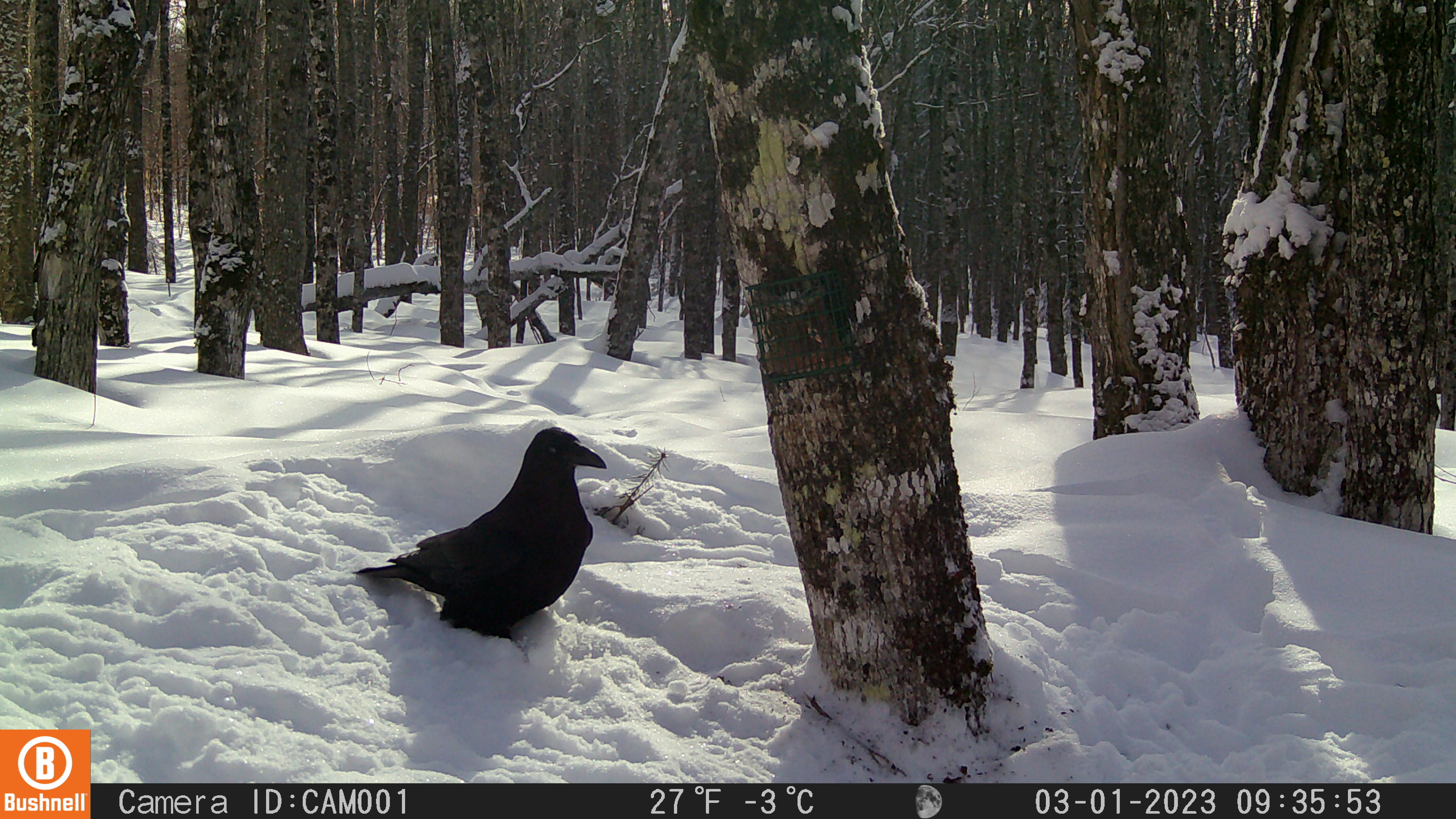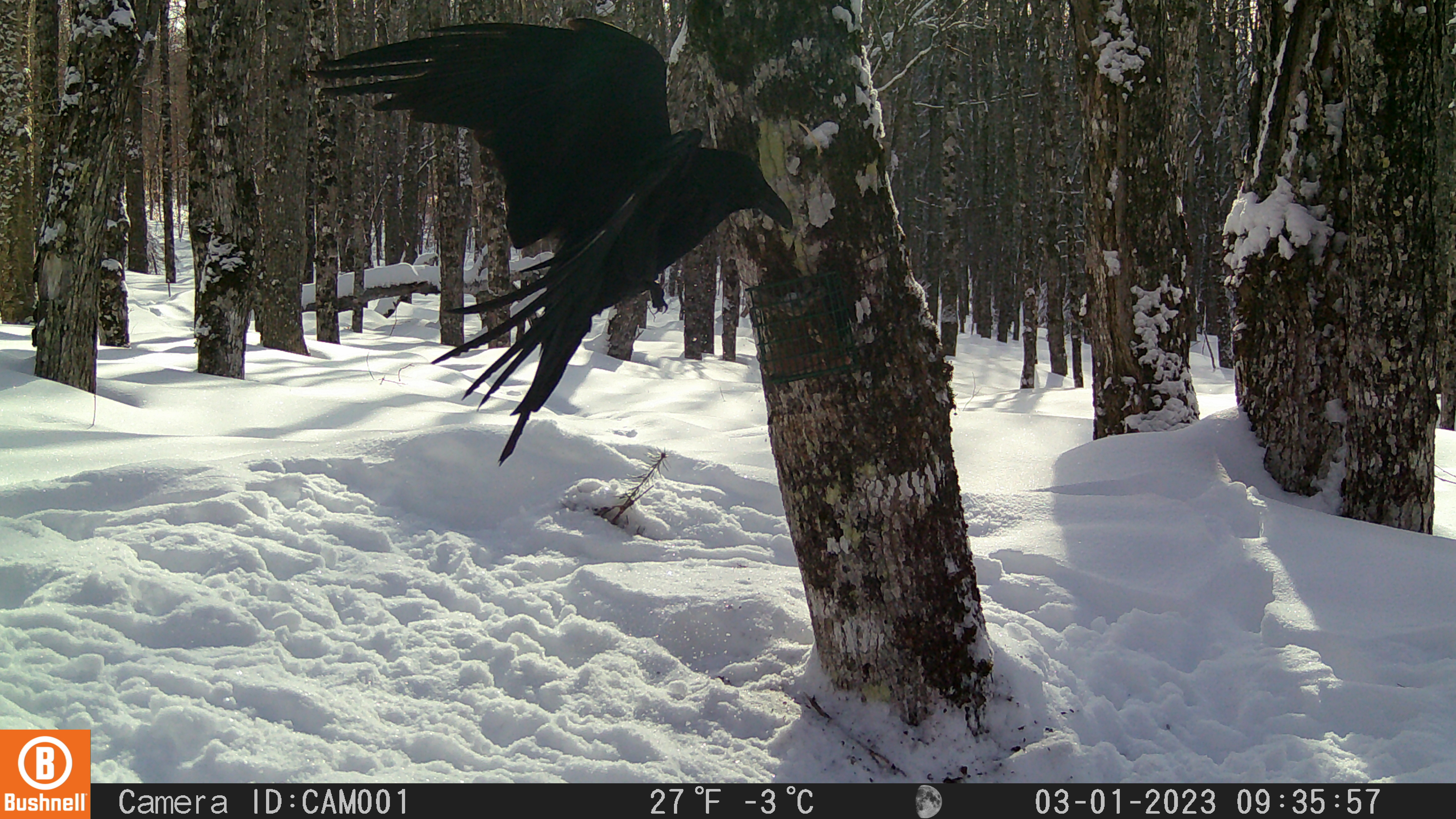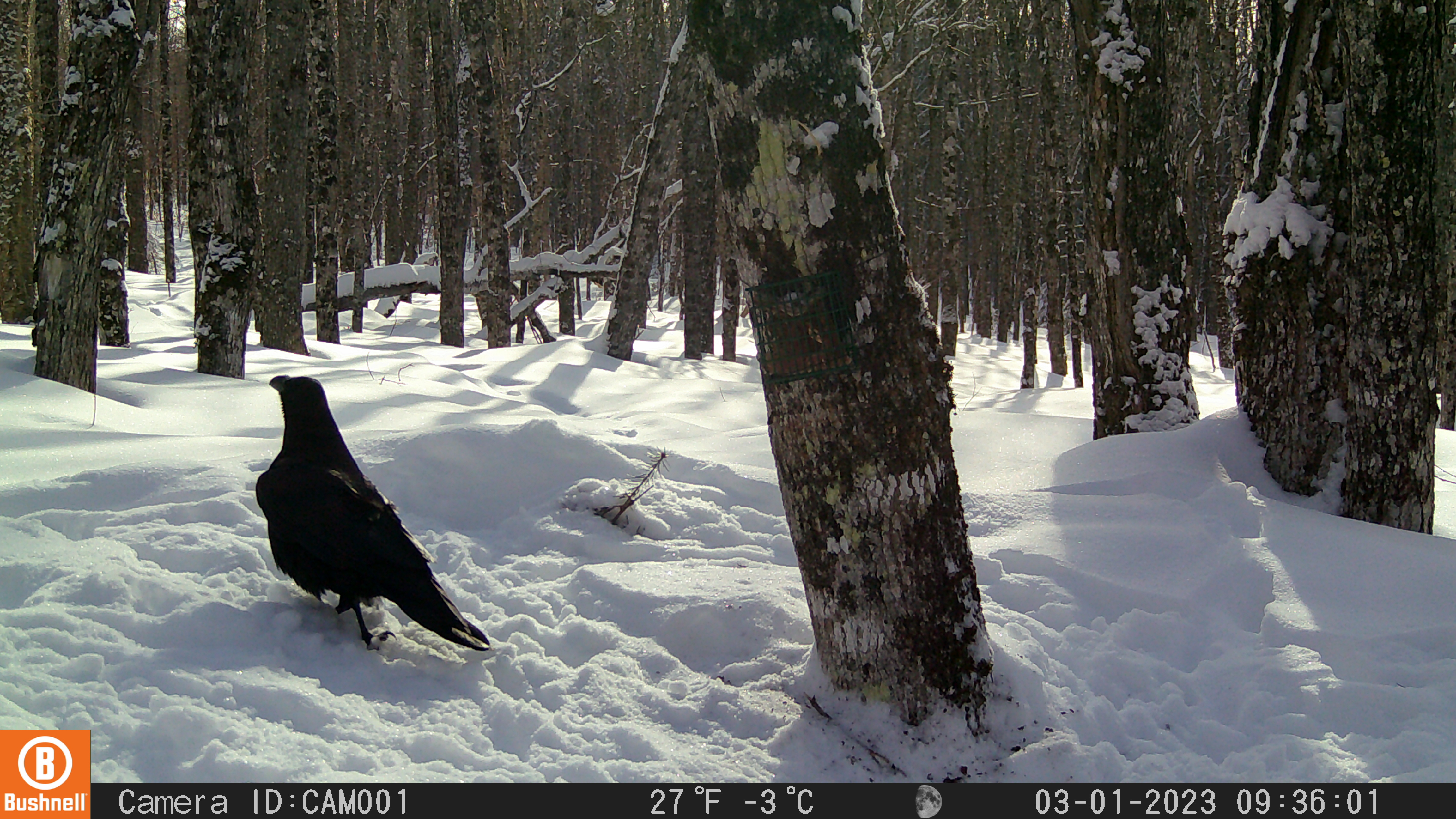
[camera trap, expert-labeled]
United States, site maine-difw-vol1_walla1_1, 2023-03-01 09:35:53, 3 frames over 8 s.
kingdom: Animalia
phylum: Chordata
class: Aves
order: Passeriformes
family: Corvidae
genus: Corvus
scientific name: Corvus corax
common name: common raven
Common raven (Corvus corax).